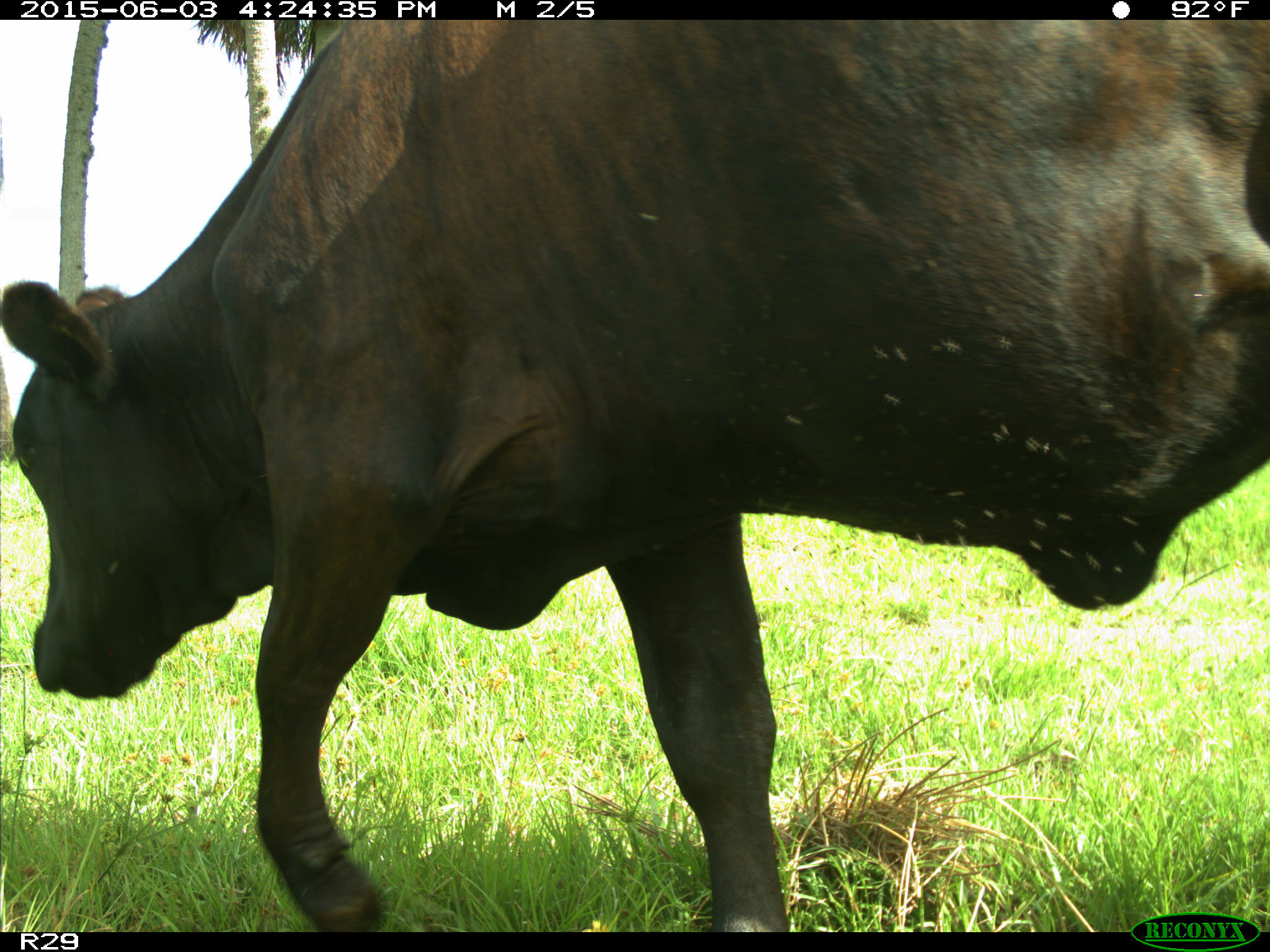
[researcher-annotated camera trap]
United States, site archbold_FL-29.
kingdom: Animalia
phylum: Chordata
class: Mammalia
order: Artiodactyla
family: Bovidae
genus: Bos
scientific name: Bos taurus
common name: domestic cow